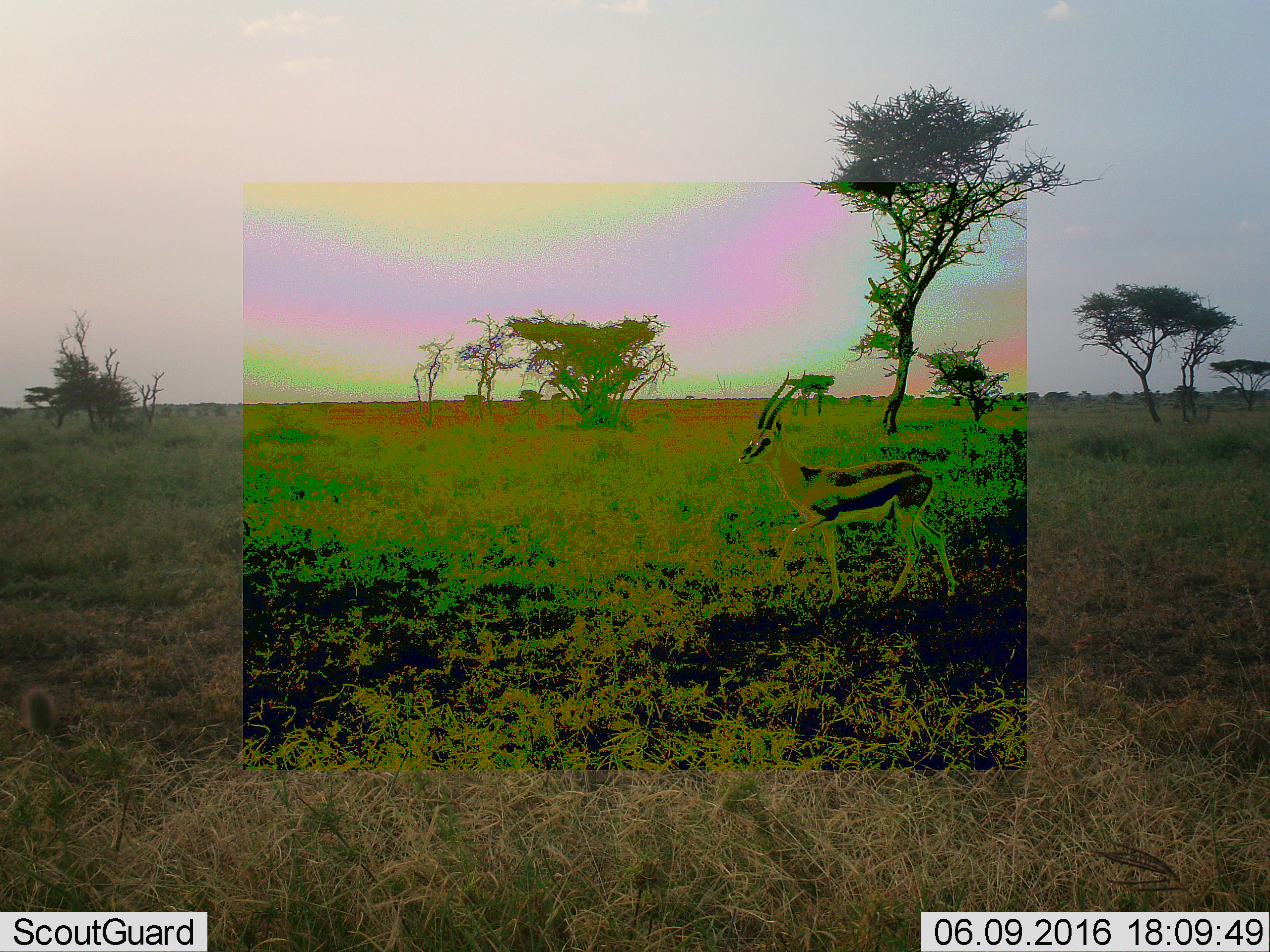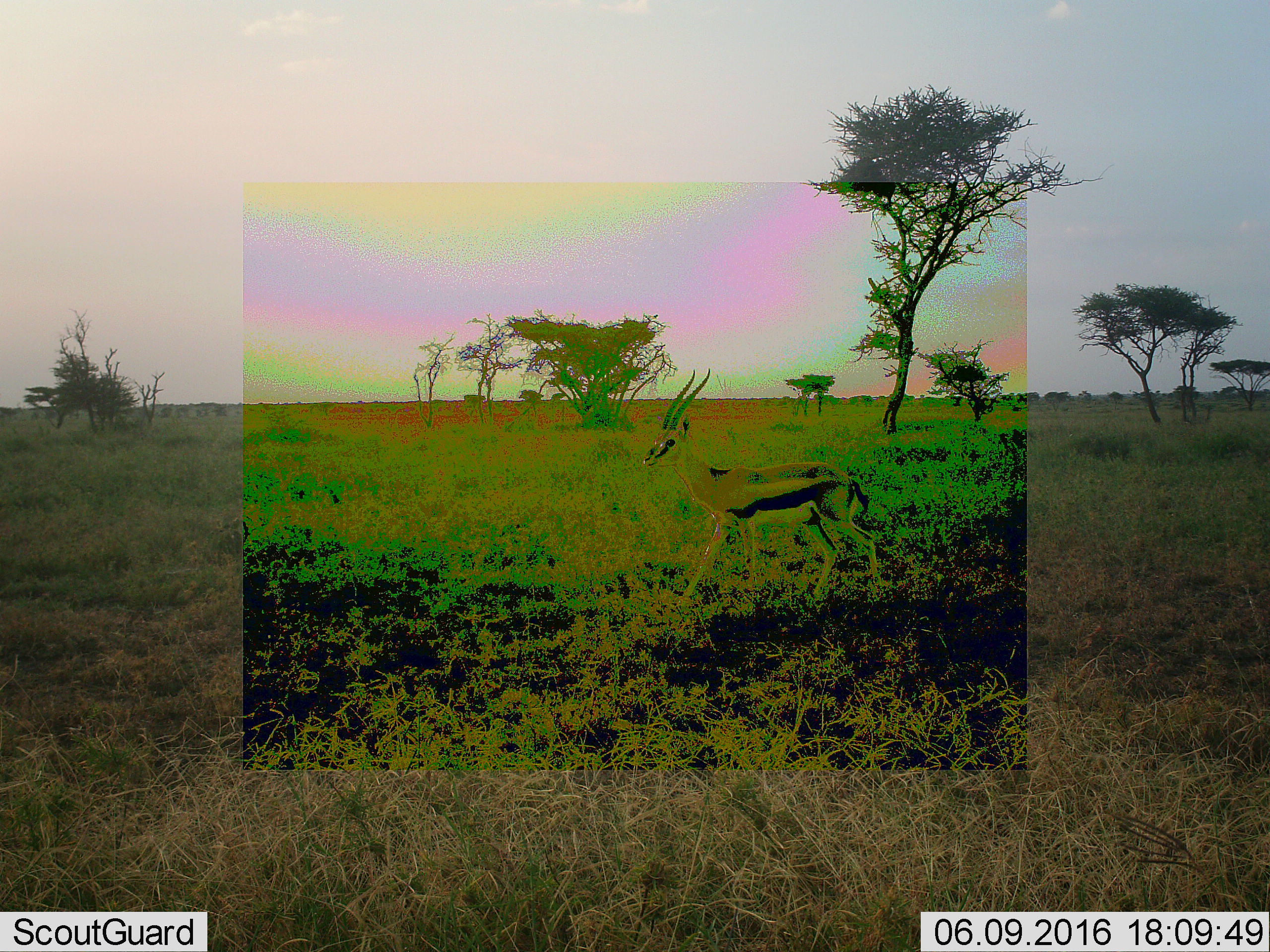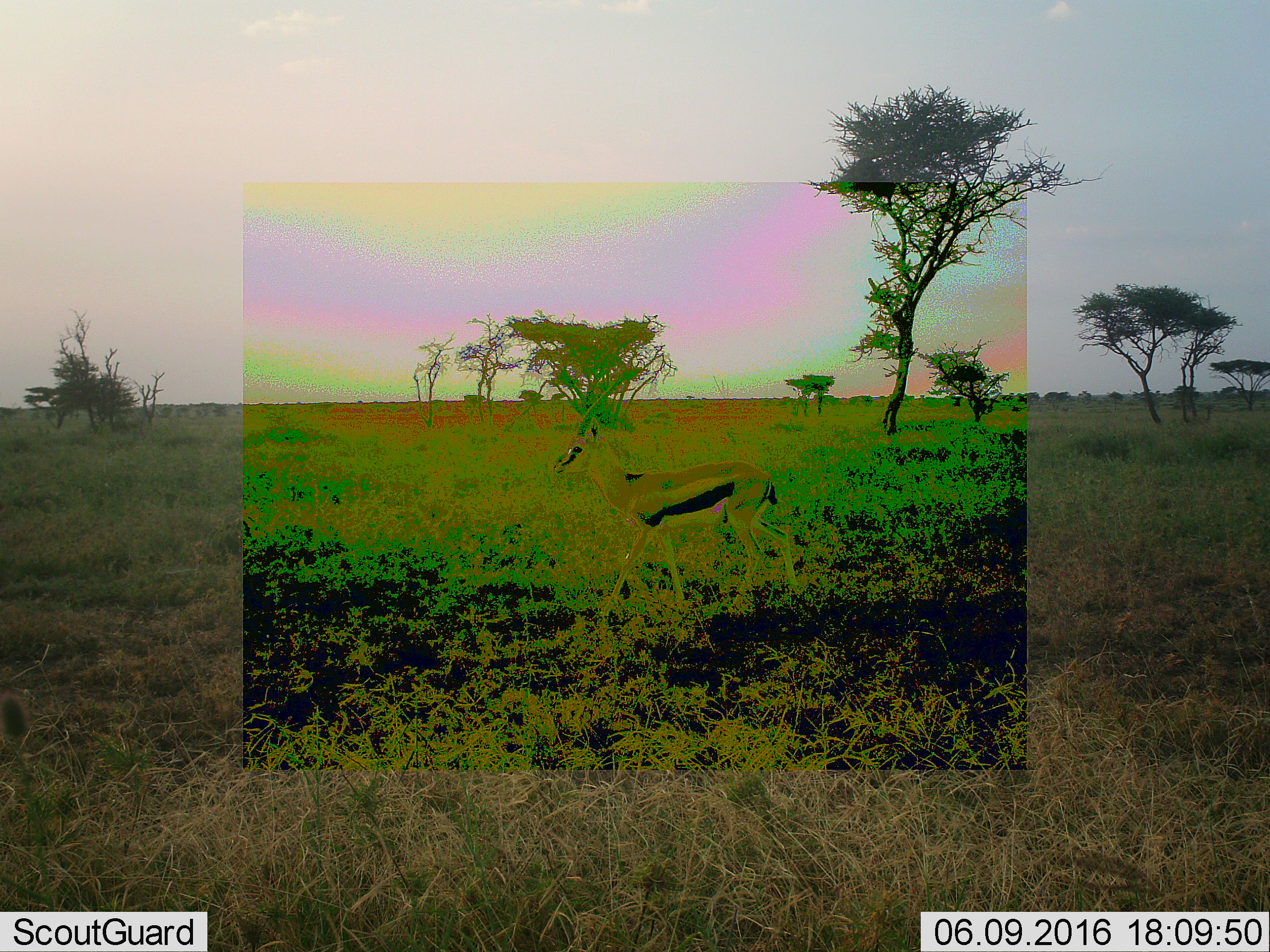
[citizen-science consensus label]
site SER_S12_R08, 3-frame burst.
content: unidentified animal